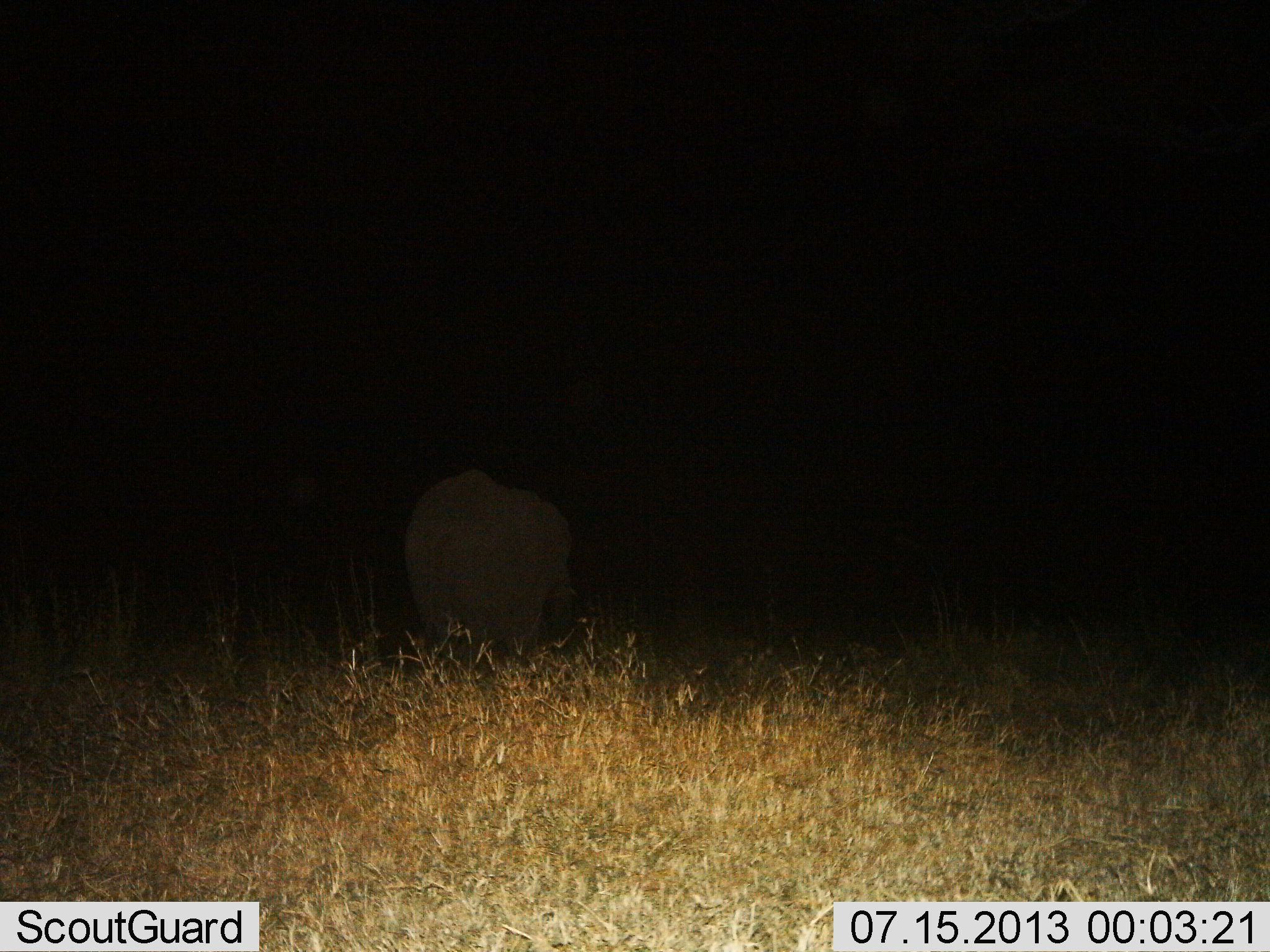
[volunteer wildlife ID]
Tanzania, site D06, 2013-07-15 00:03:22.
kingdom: Animalia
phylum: Chordata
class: Mammalia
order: Proboscidea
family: Elephantidae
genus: Loxodonta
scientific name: Loxodonta africana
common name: african bush elephant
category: elephant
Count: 1.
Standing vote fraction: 60%.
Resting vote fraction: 0%.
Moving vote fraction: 40%.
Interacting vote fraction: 0%.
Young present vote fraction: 0%.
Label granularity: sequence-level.